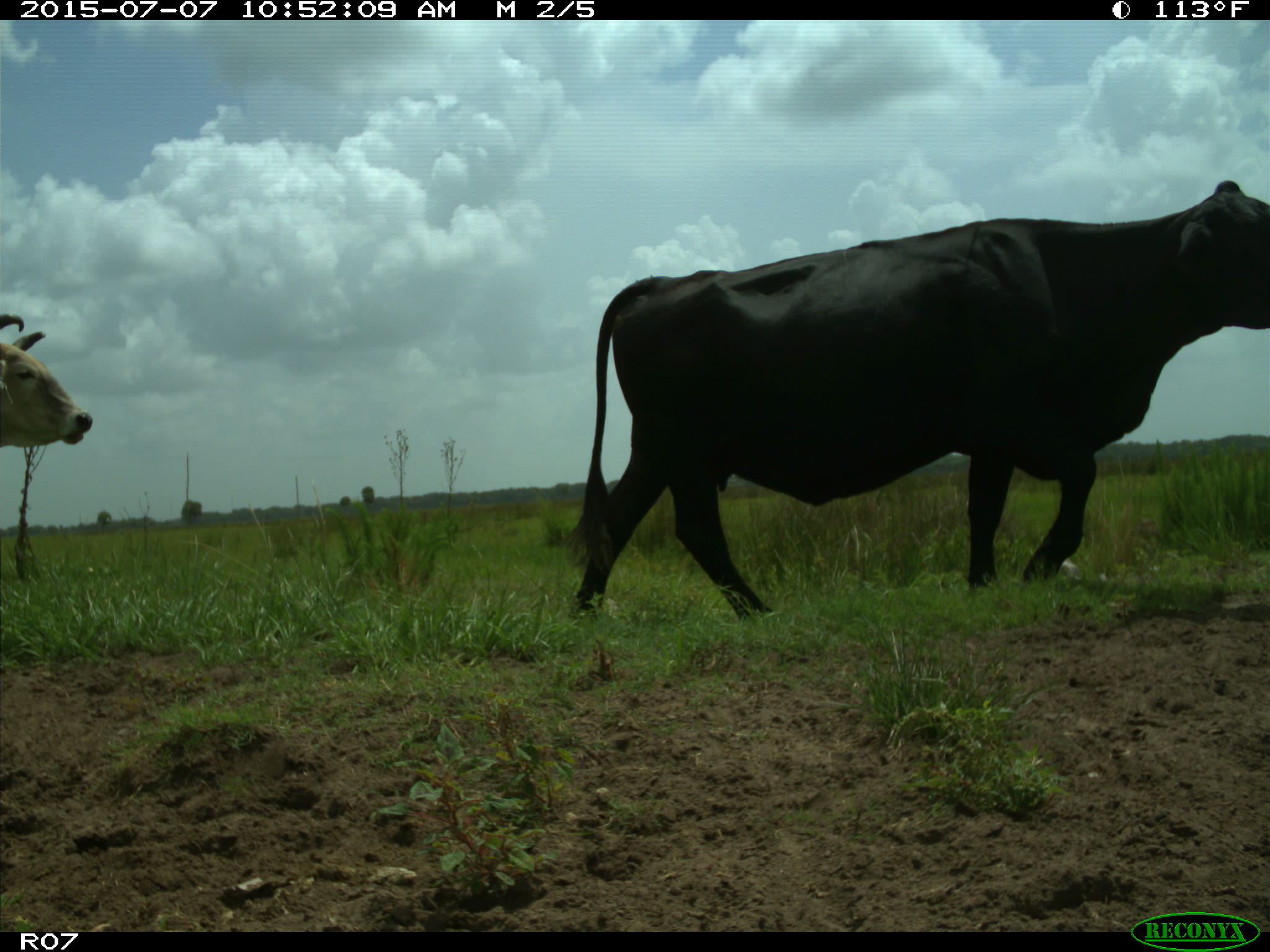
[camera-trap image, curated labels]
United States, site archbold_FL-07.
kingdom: Animalia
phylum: Chordata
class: Mammalia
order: Artiodactyla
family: Bovidae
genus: Bos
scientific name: Bos taurus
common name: domestic cow